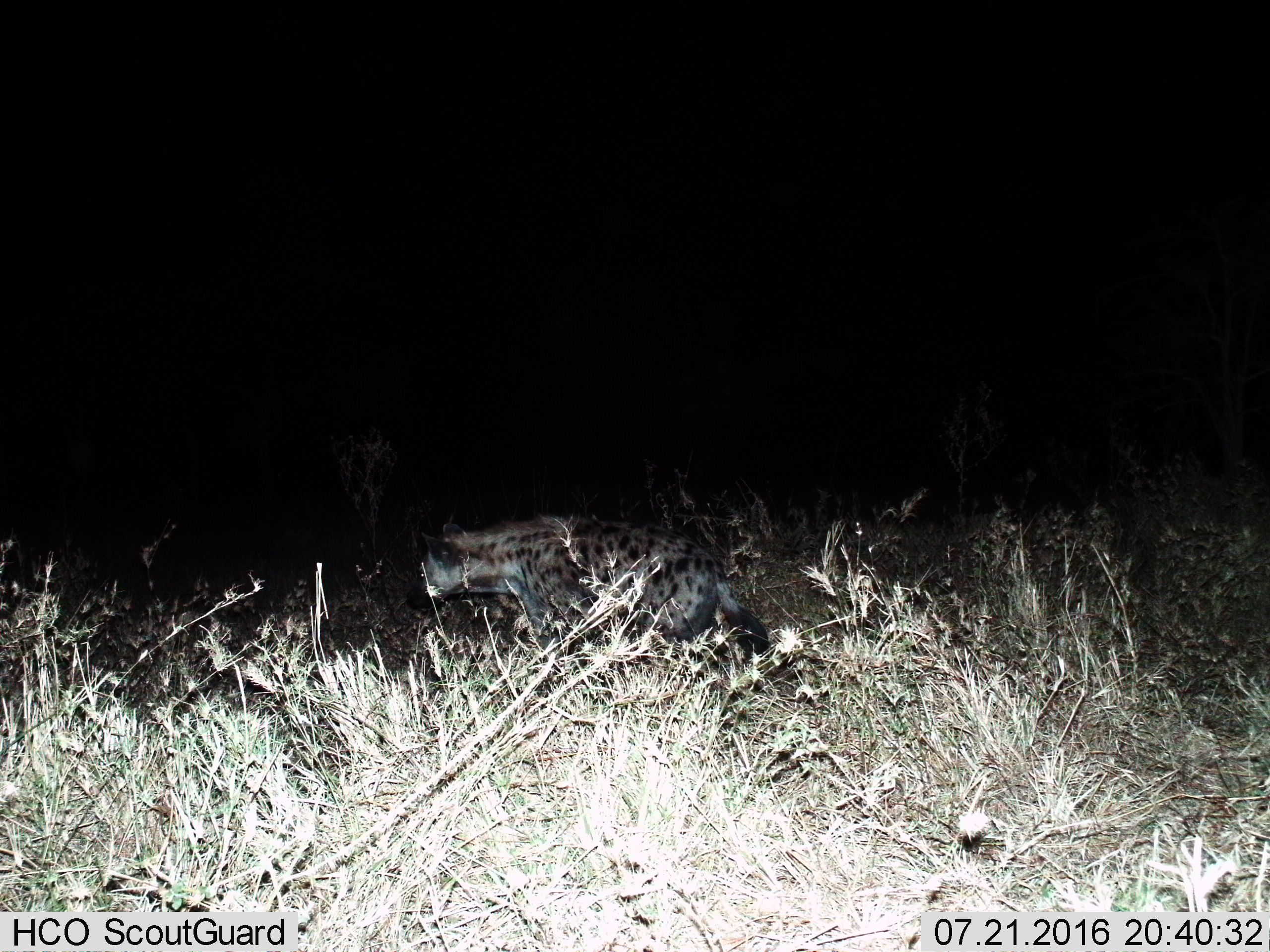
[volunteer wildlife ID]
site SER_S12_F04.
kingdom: Animalia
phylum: Chordata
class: Mammalia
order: Carnivora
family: Hyaenidae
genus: Crocuta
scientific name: Crocuta crocuta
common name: spotted hyena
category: hyenaspotted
Hyenaspotted (spotted hyena) (Crocuta crocuta), count 1. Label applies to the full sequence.